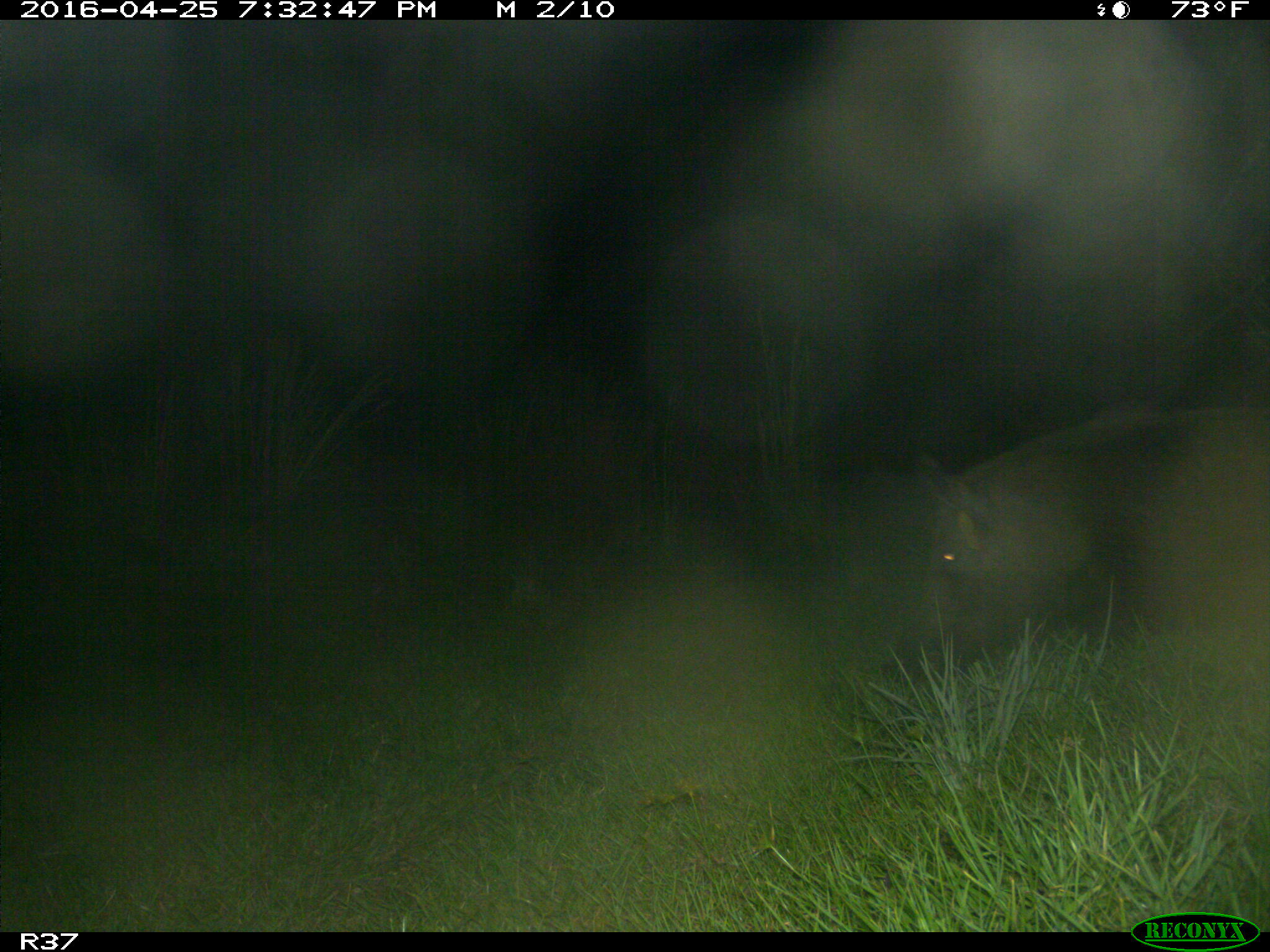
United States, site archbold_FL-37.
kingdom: Animalia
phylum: Chordata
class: Mammalia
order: Artiodactyla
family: Suidae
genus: Sus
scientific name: Sus scrofa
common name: wild boar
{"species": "Sus scrofa (wild boar)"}